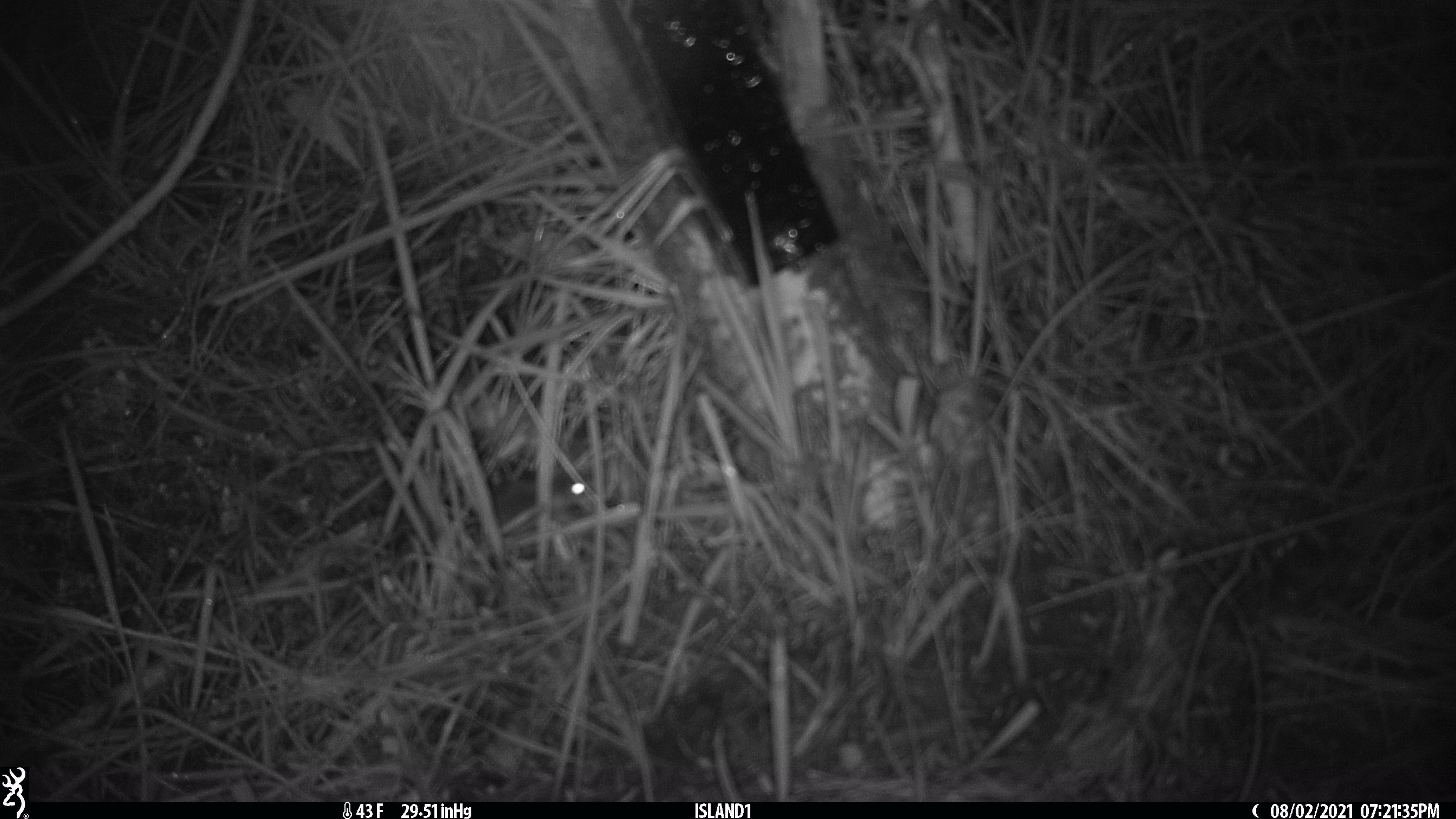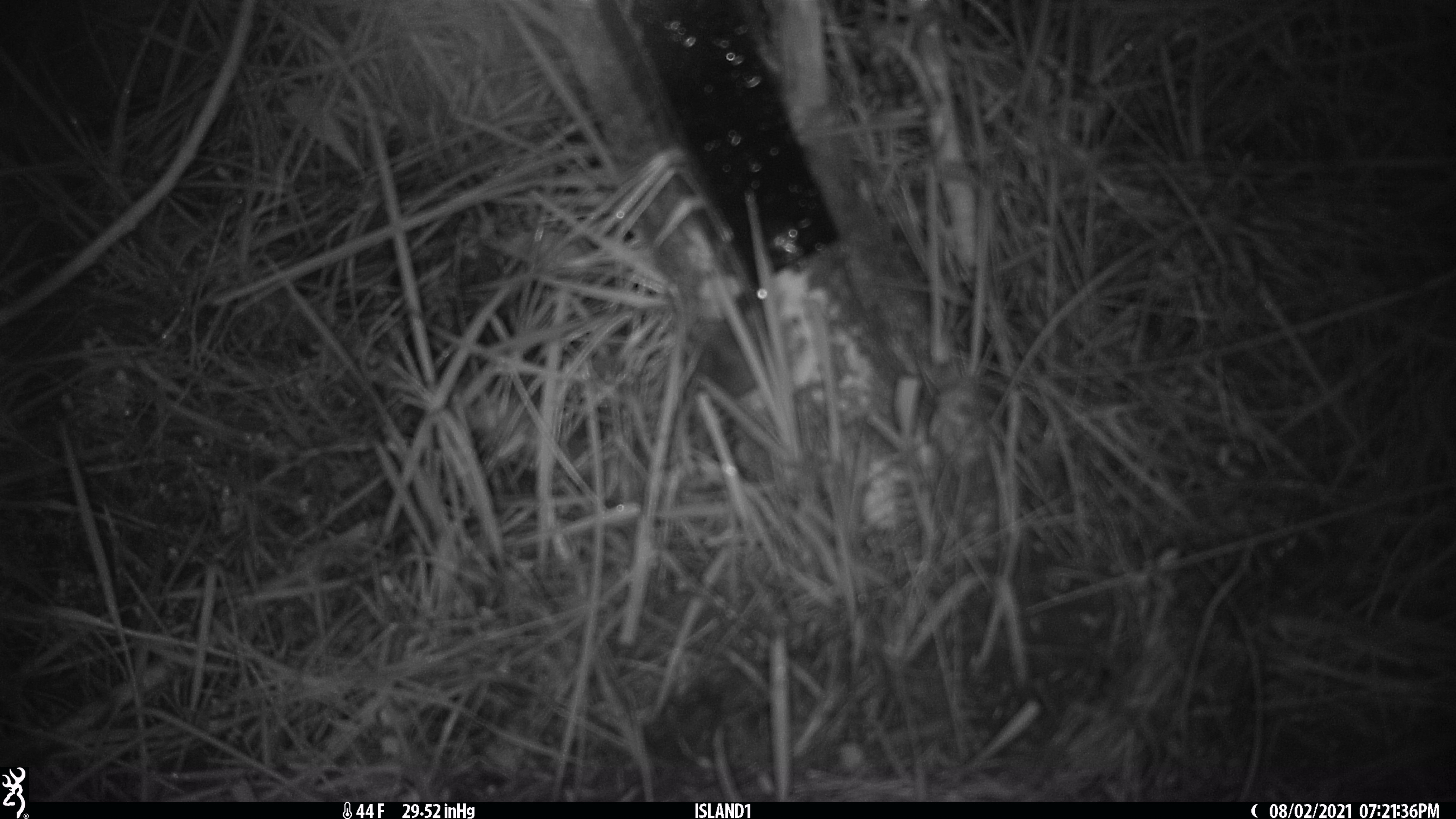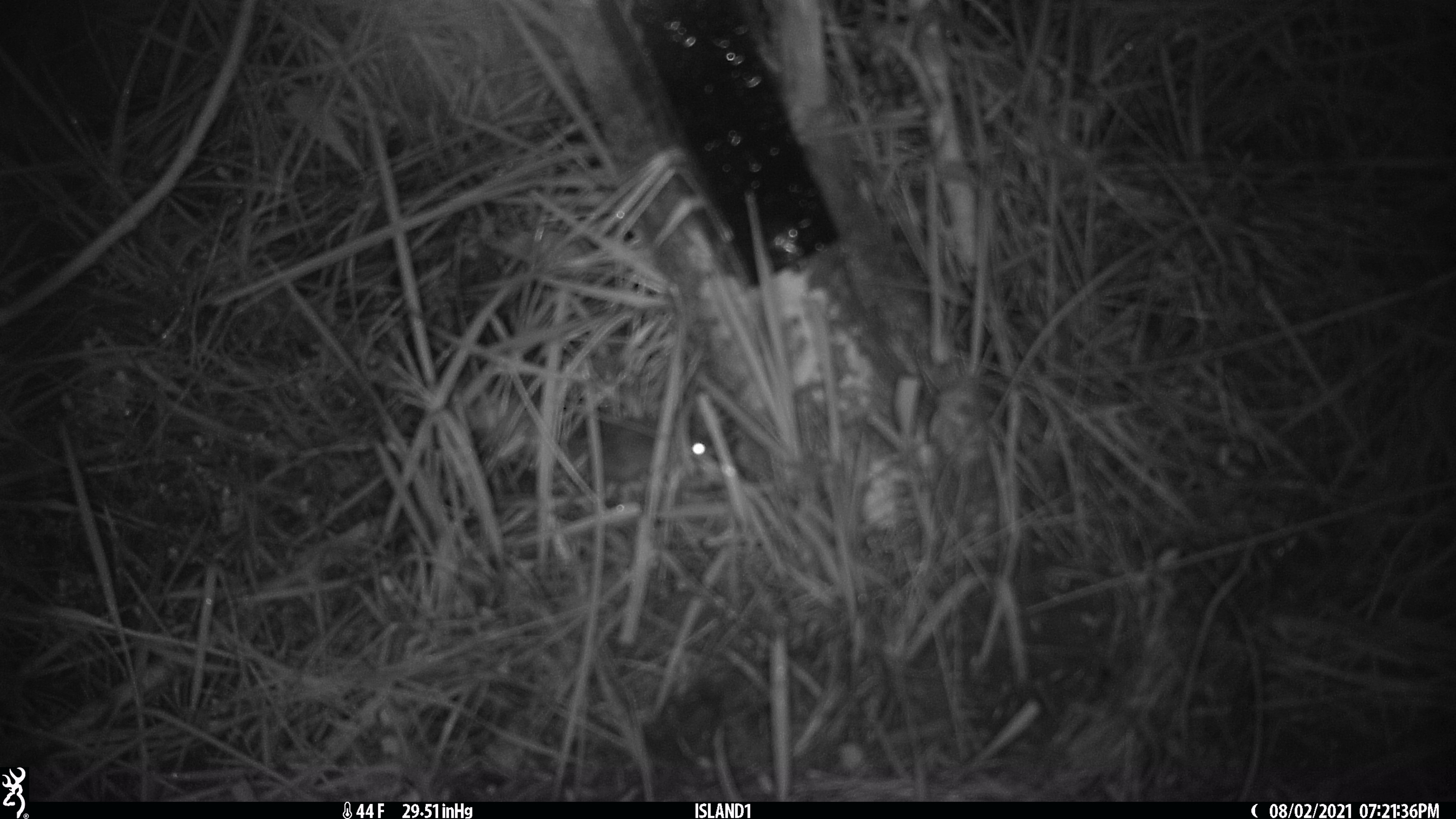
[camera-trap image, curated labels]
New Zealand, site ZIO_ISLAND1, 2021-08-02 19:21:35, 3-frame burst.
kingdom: Animalia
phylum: Chordata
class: Mammalia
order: Rodentia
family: Muridae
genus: Mus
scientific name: Mus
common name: mouse